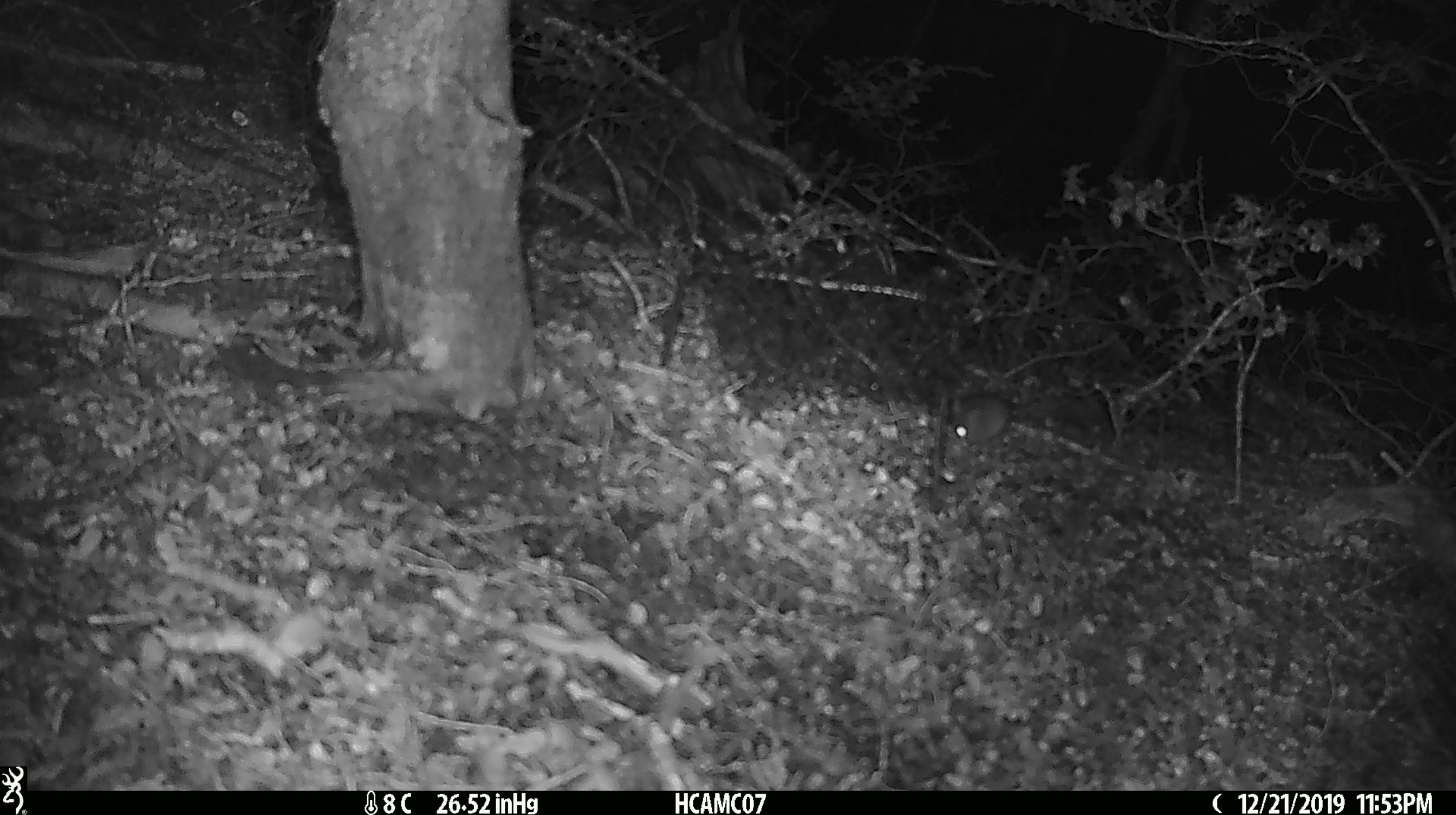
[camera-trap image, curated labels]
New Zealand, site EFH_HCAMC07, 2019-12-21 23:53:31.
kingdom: Animalia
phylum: Chordata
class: Mammalia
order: Rodentia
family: Muridae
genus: Mus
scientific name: Mus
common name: mouse